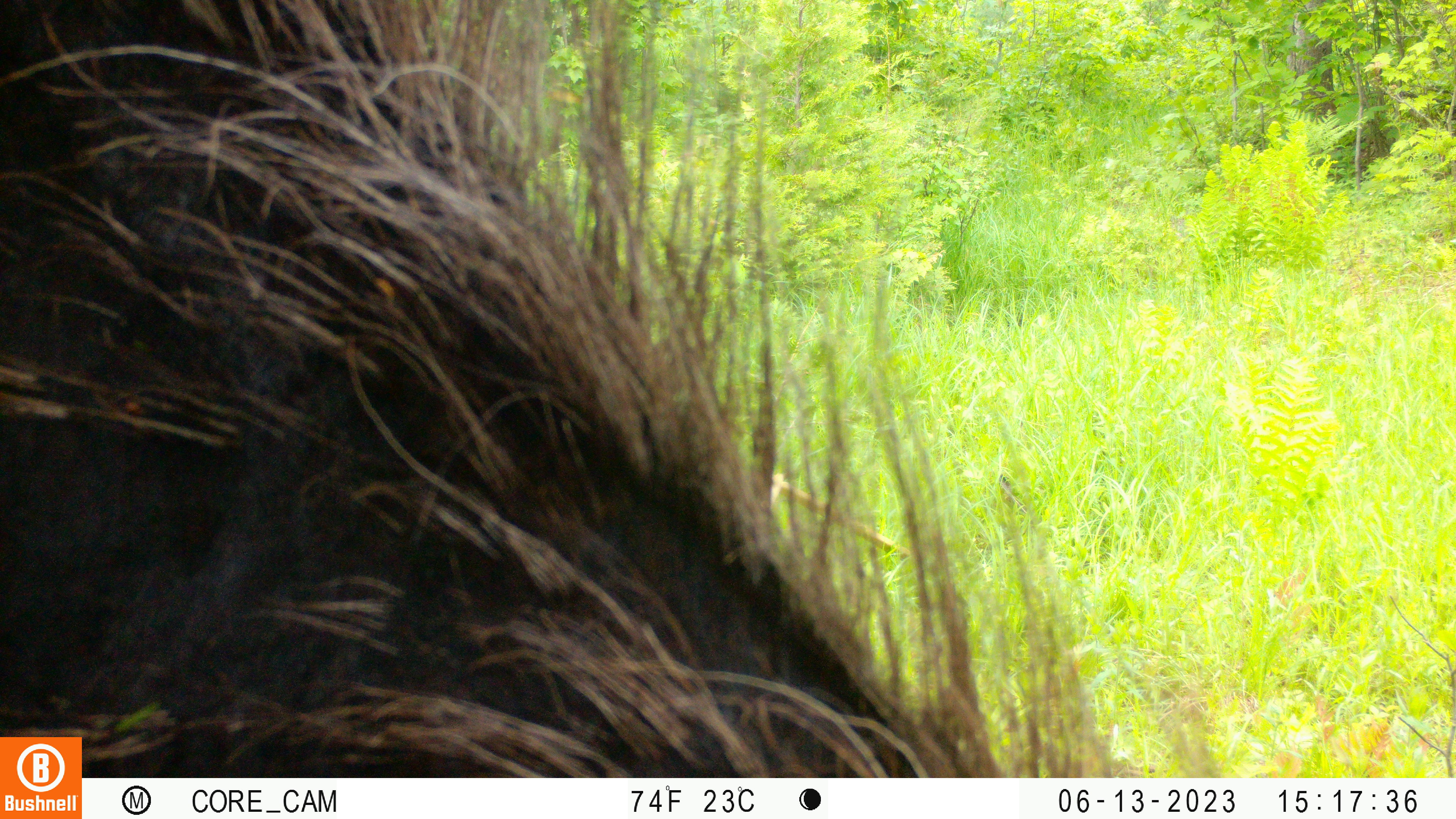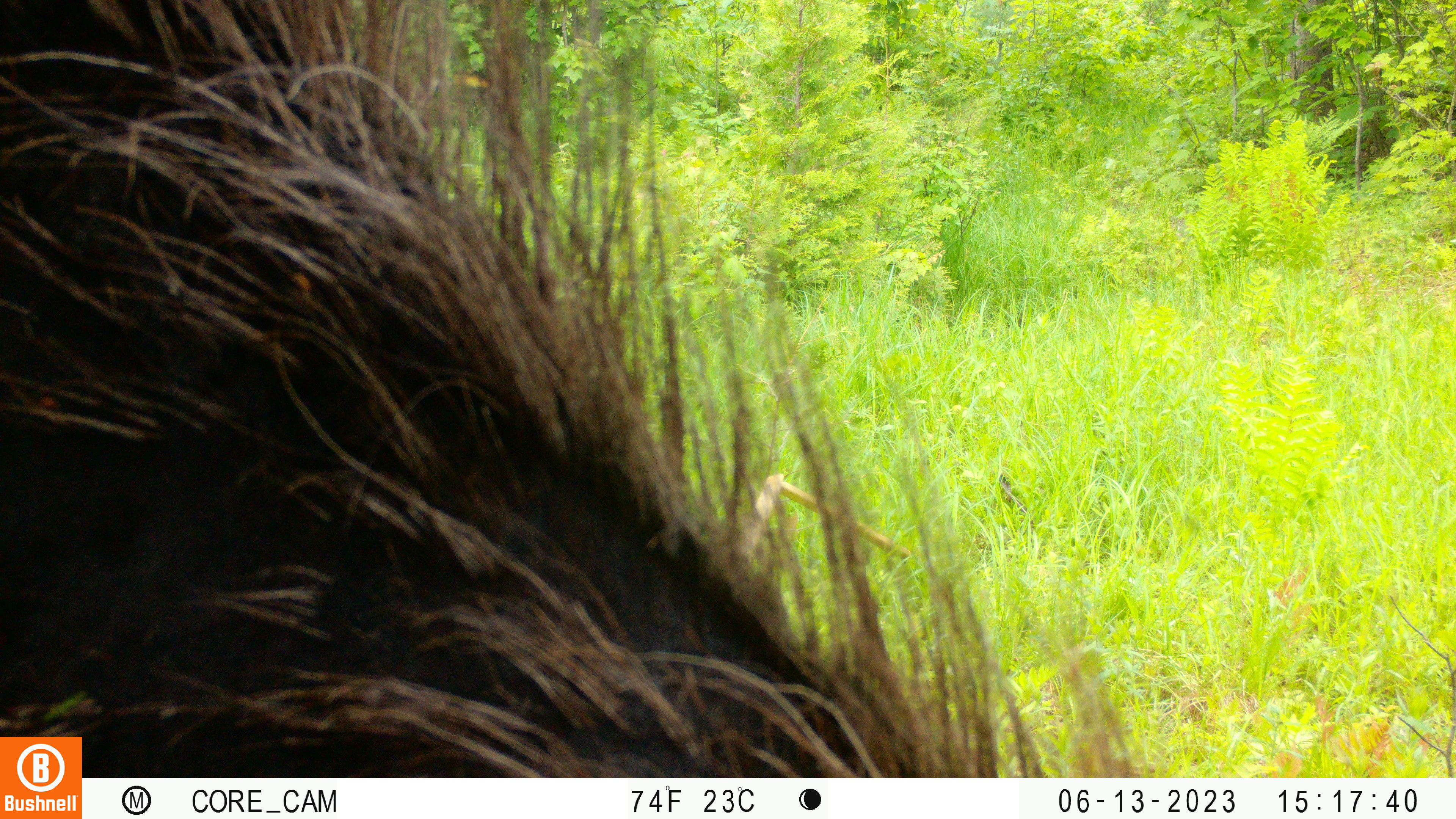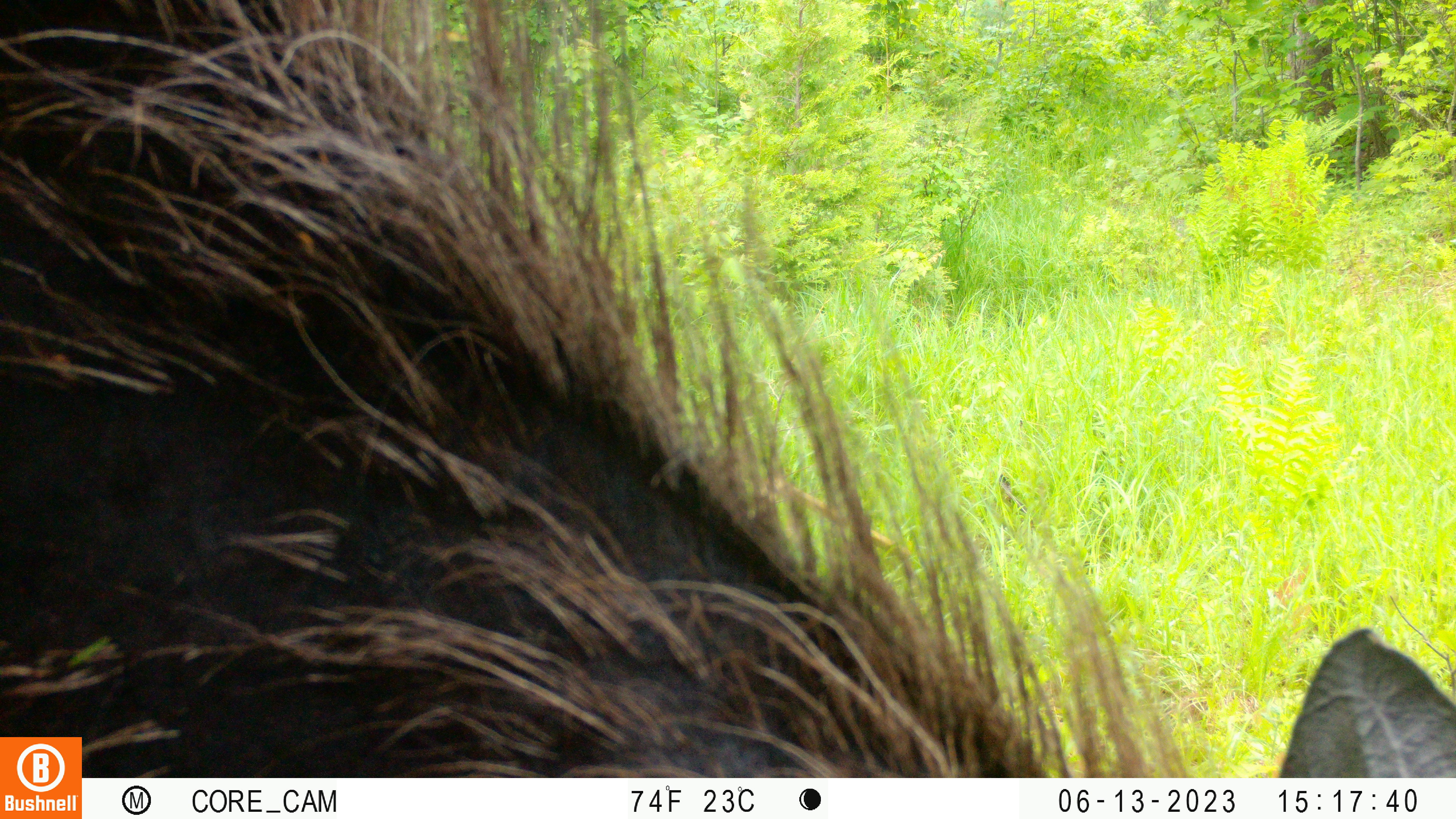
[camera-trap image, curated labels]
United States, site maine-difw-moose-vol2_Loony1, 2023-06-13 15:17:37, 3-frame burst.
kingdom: Animalia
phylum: Chordata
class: Mammalia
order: Artiodactyla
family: Cervidae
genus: Alces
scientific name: Alces alces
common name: moose